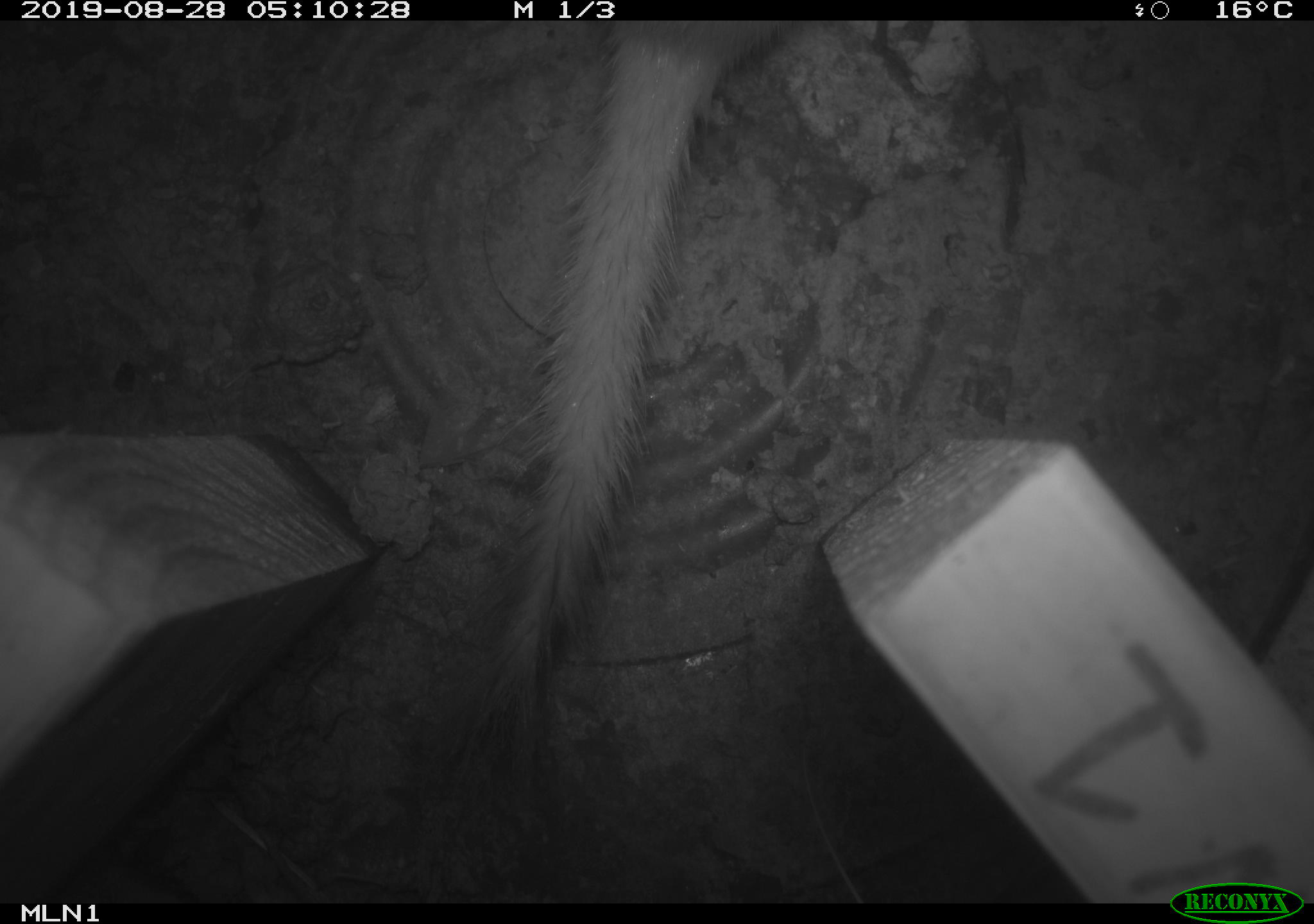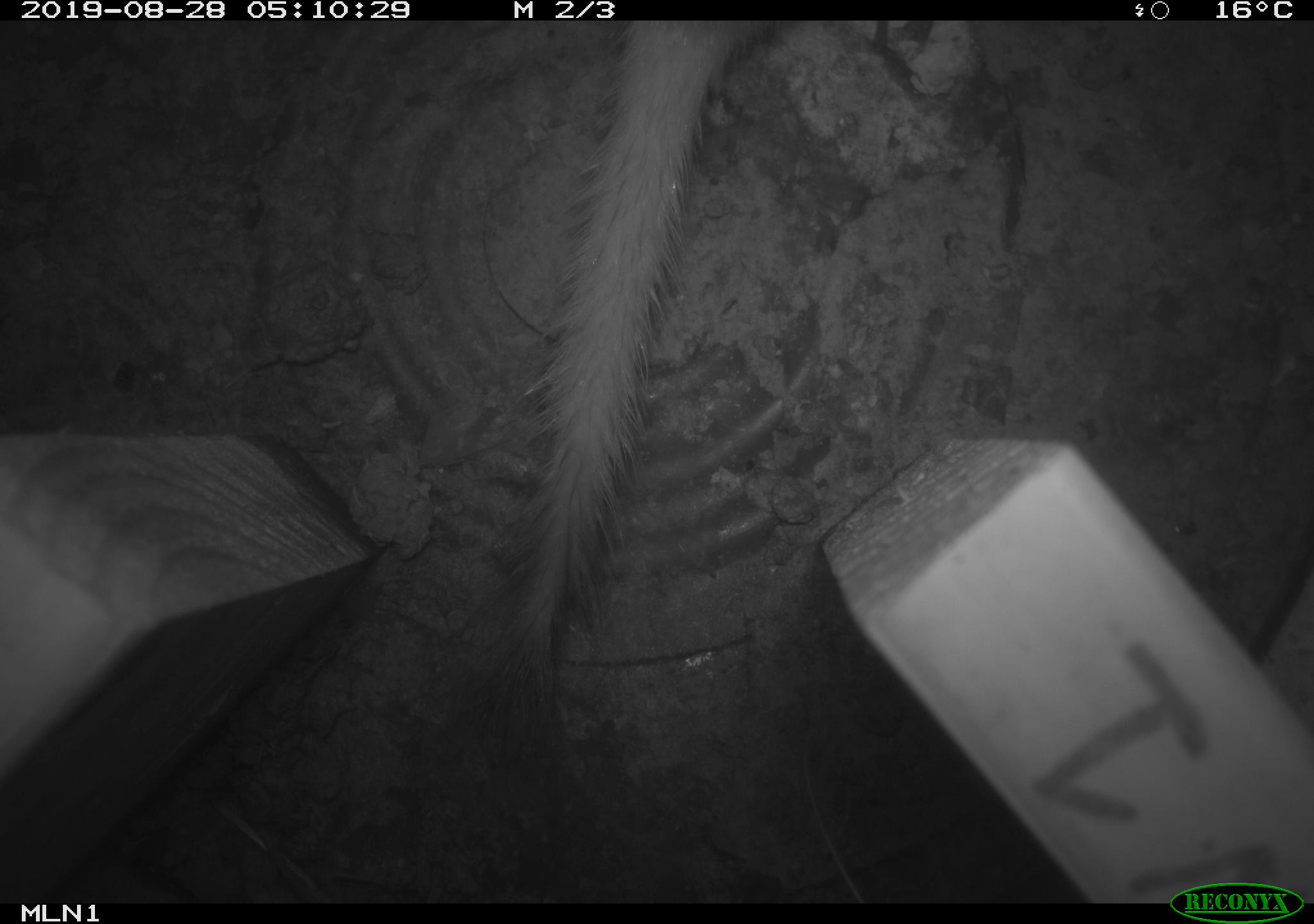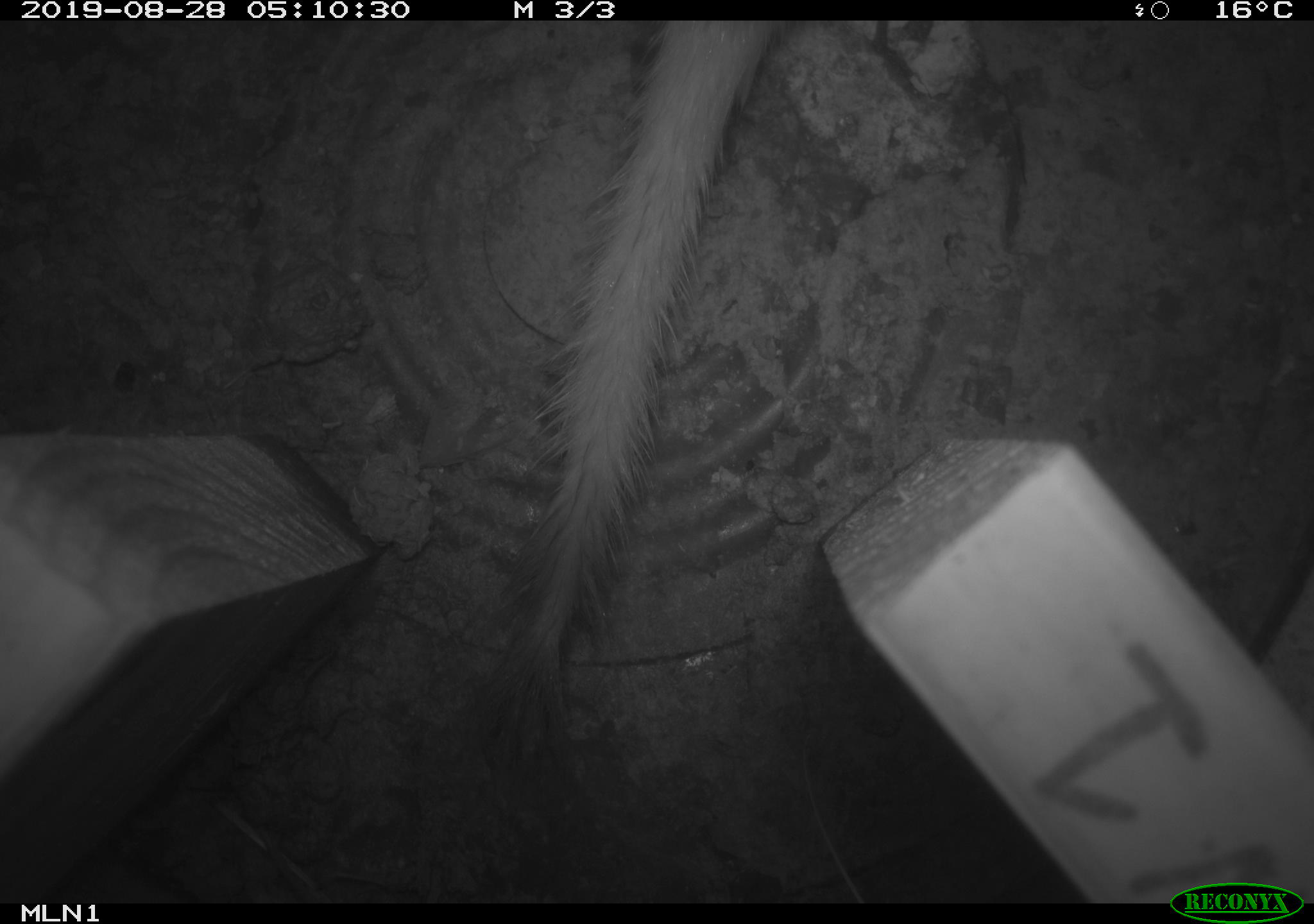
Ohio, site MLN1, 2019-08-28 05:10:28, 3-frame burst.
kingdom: Animalia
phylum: Chordata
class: Mammalia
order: Carnivora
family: Mustelidae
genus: Neogale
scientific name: Neogale frenata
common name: long-tailed weasel